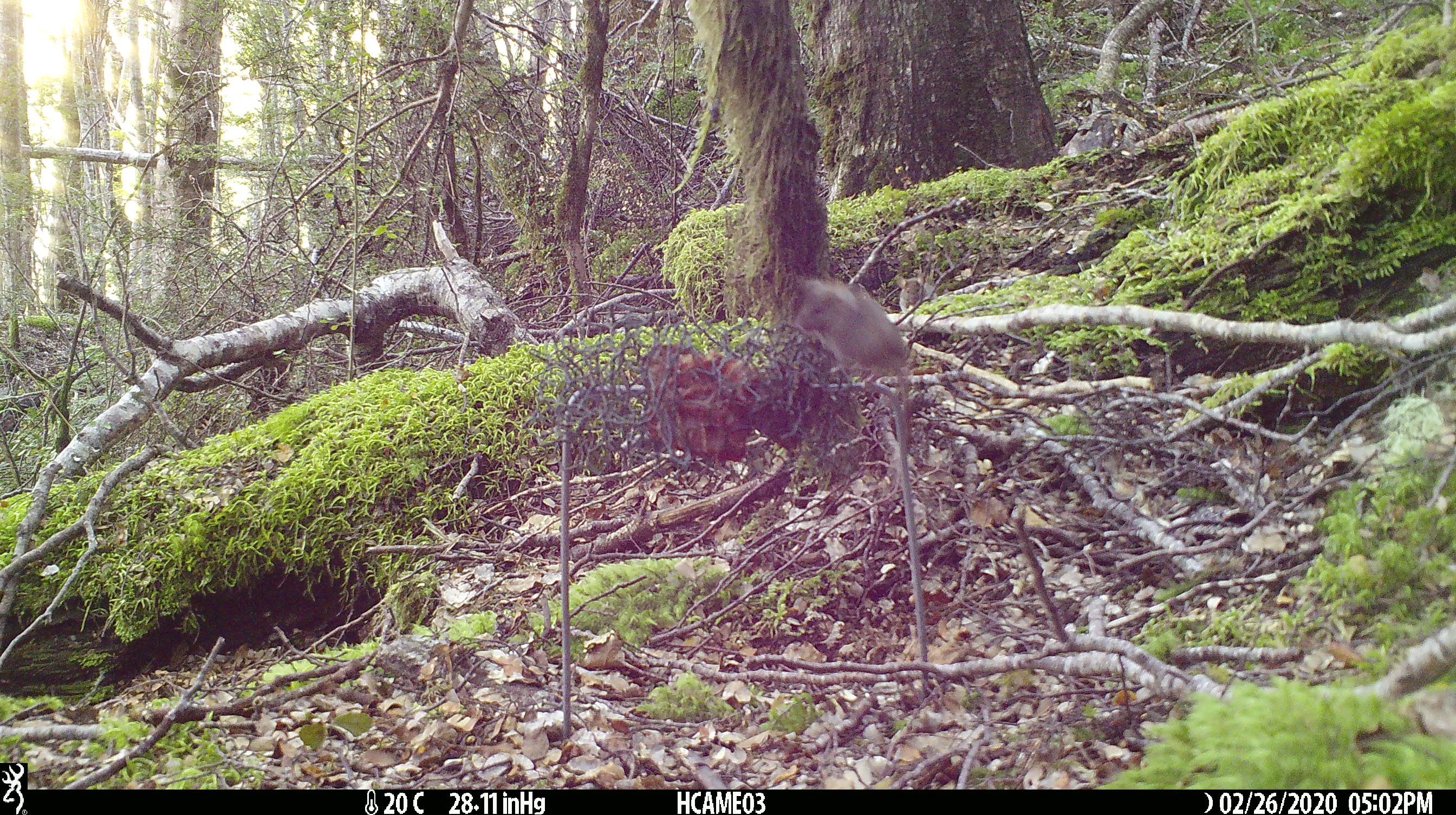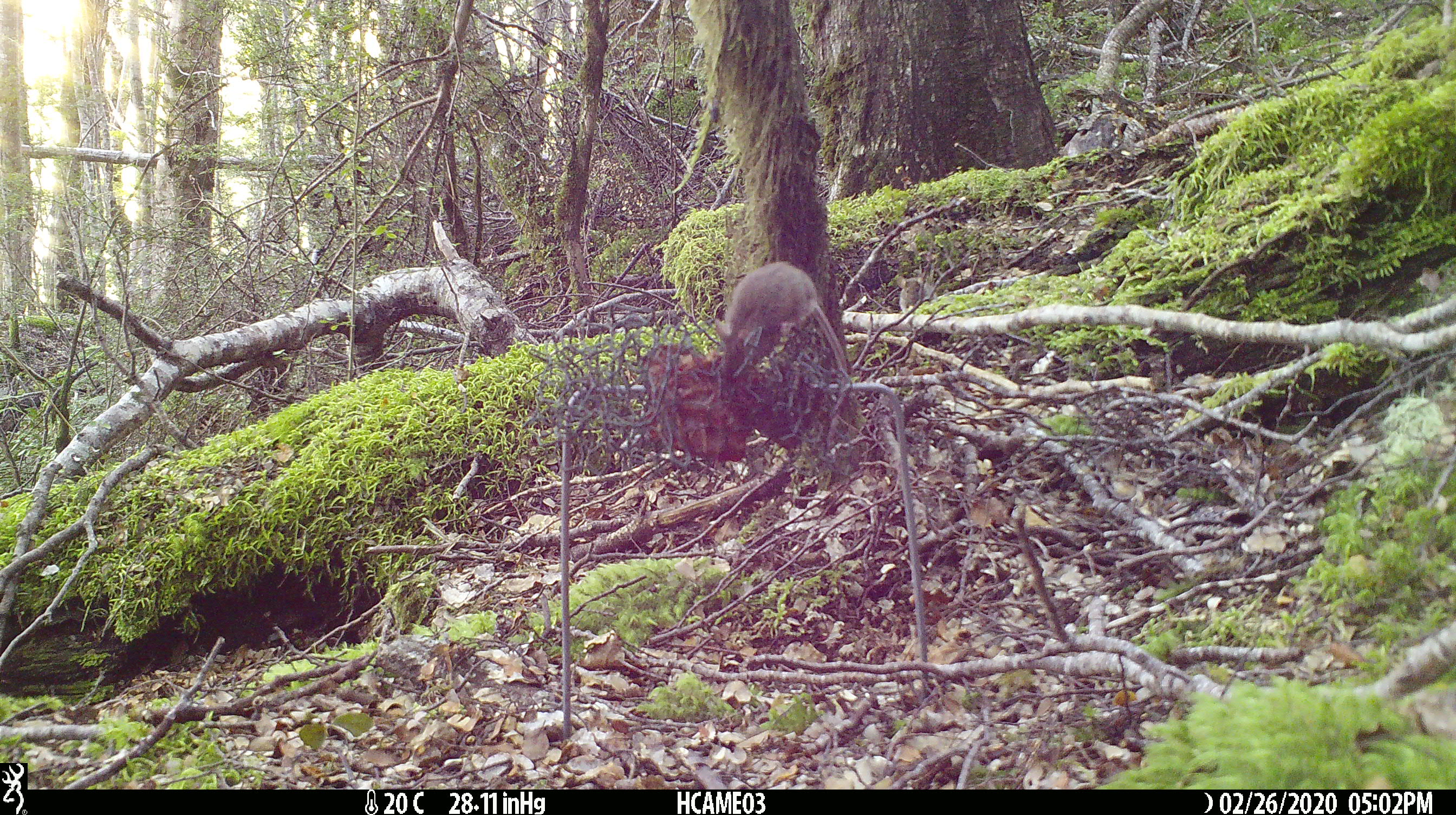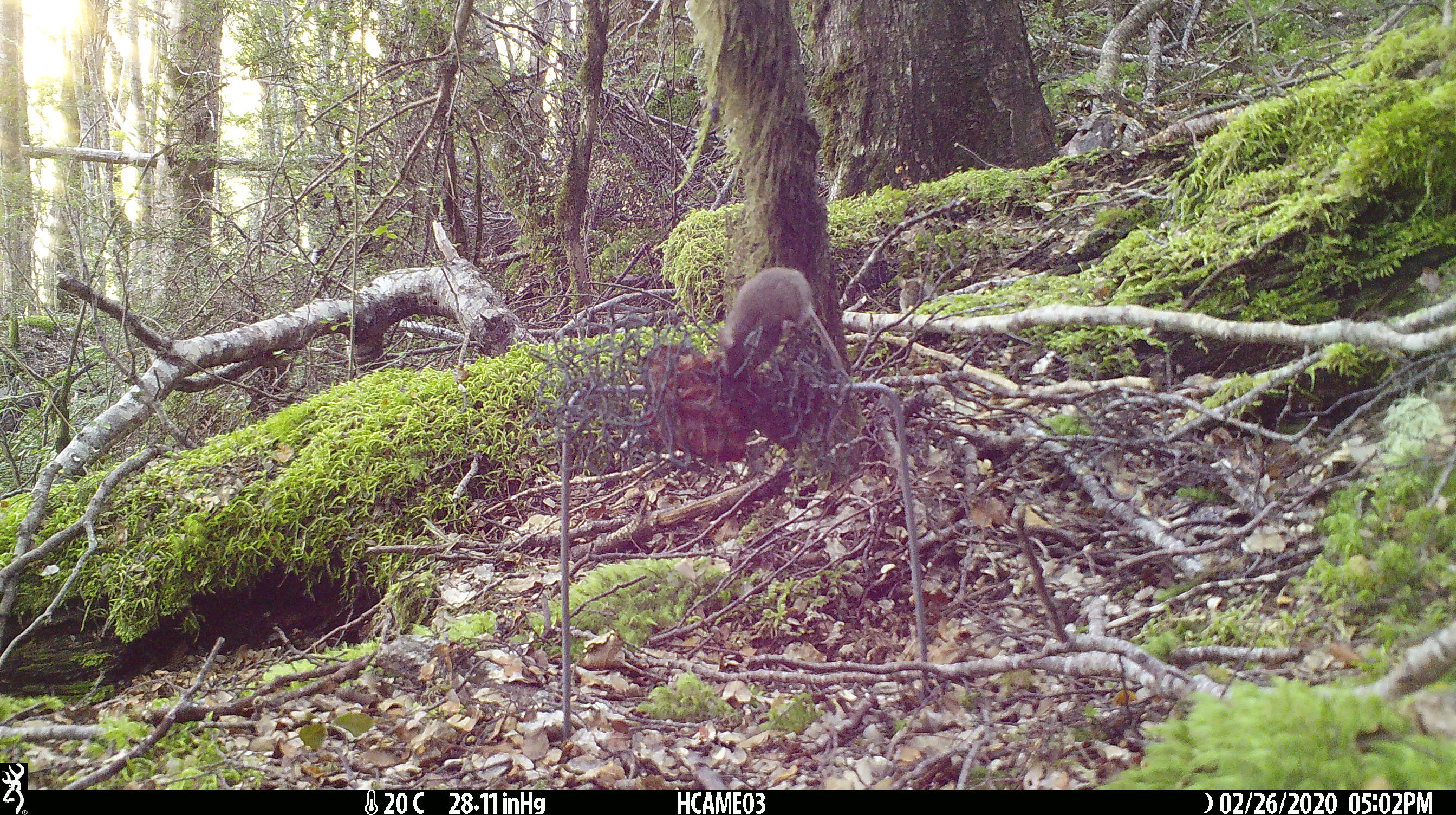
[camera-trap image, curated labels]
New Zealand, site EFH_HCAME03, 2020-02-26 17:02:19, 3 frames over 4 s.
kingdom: Animalia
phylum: Chordata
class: Mammalia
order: Rodentia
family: Muridae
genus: Mus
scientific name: Mus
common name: mouse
Mouse (Mus).